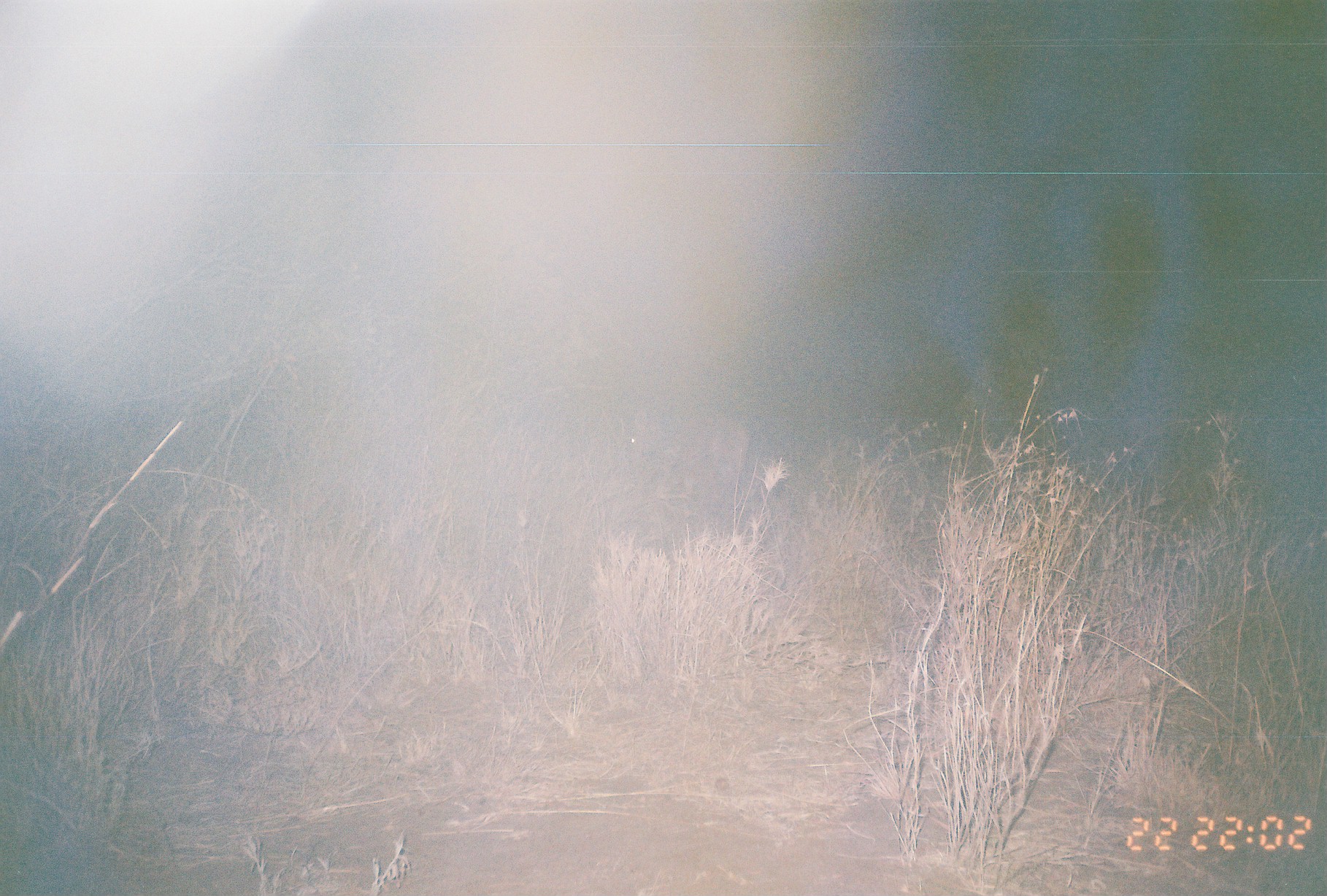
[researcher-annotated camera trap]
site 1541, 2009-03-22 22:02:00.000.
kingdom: Animalia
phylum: Chordata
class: Mammalia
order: Artiodactyla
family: Bovidae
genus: Tragelaphus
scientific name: Tragelaphus scriptus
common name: bushbuck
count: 1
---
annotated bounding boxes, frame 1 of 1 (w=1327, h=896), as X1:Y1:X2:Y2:
tragelaphus scriptus: 626:400:749:516